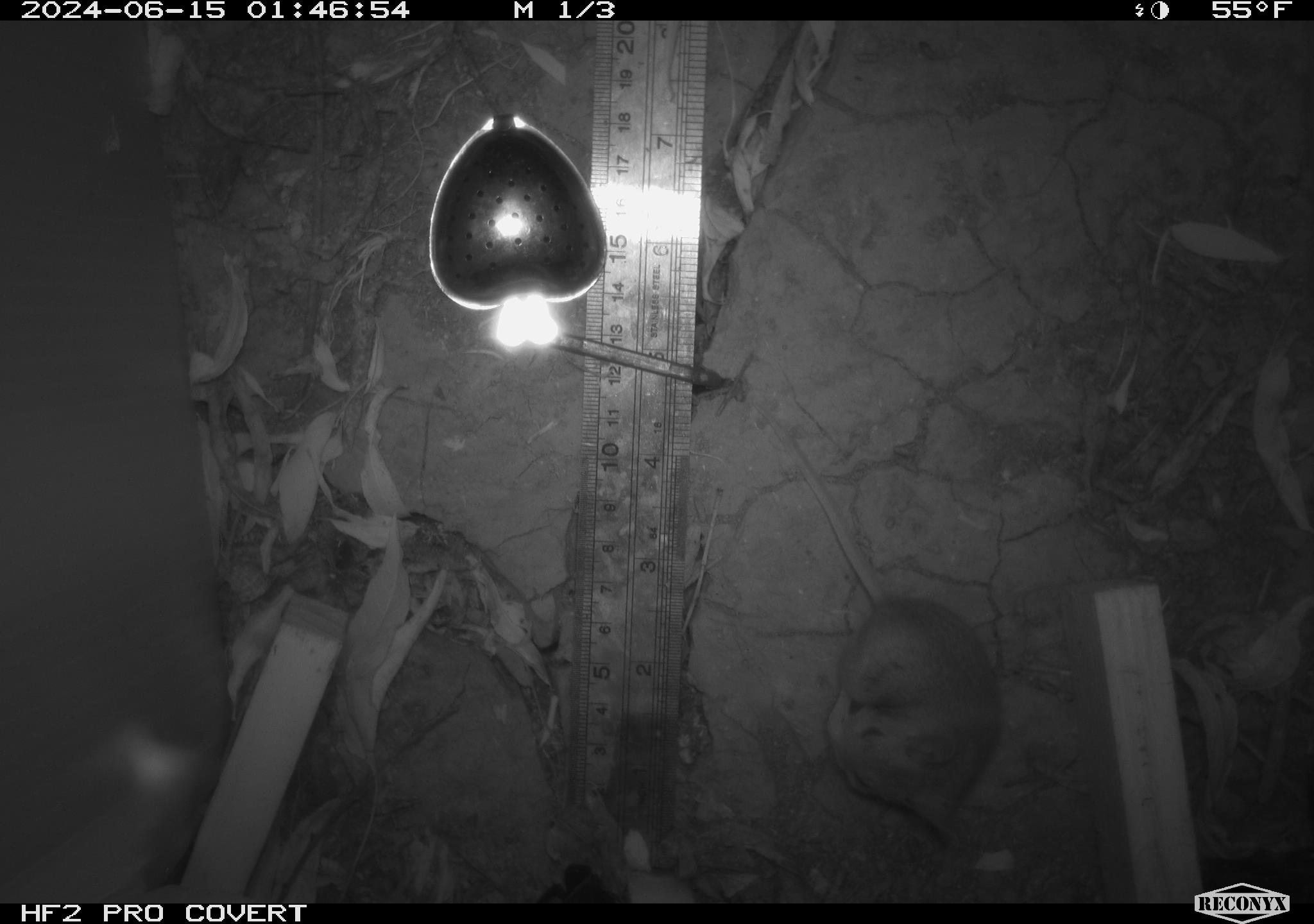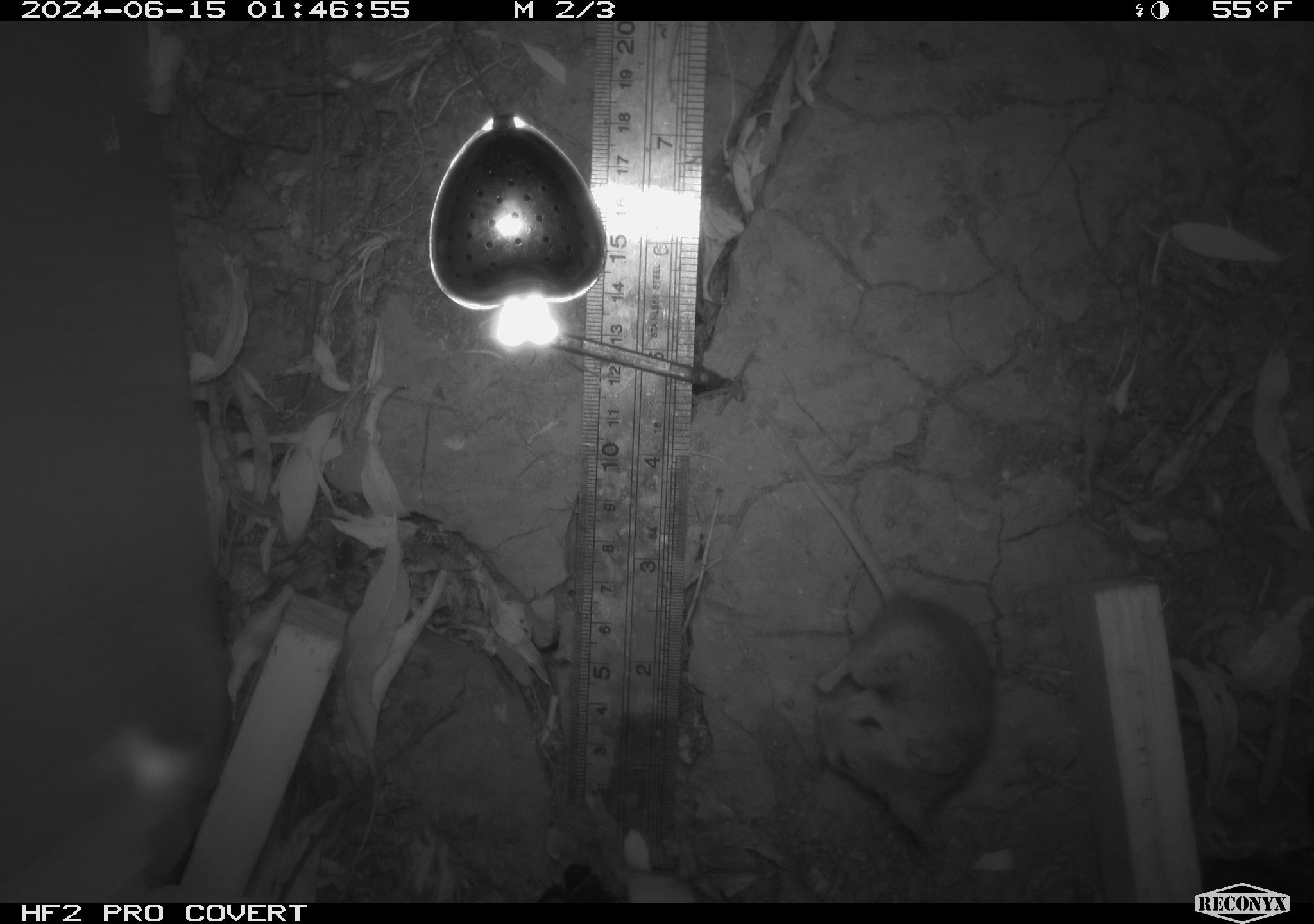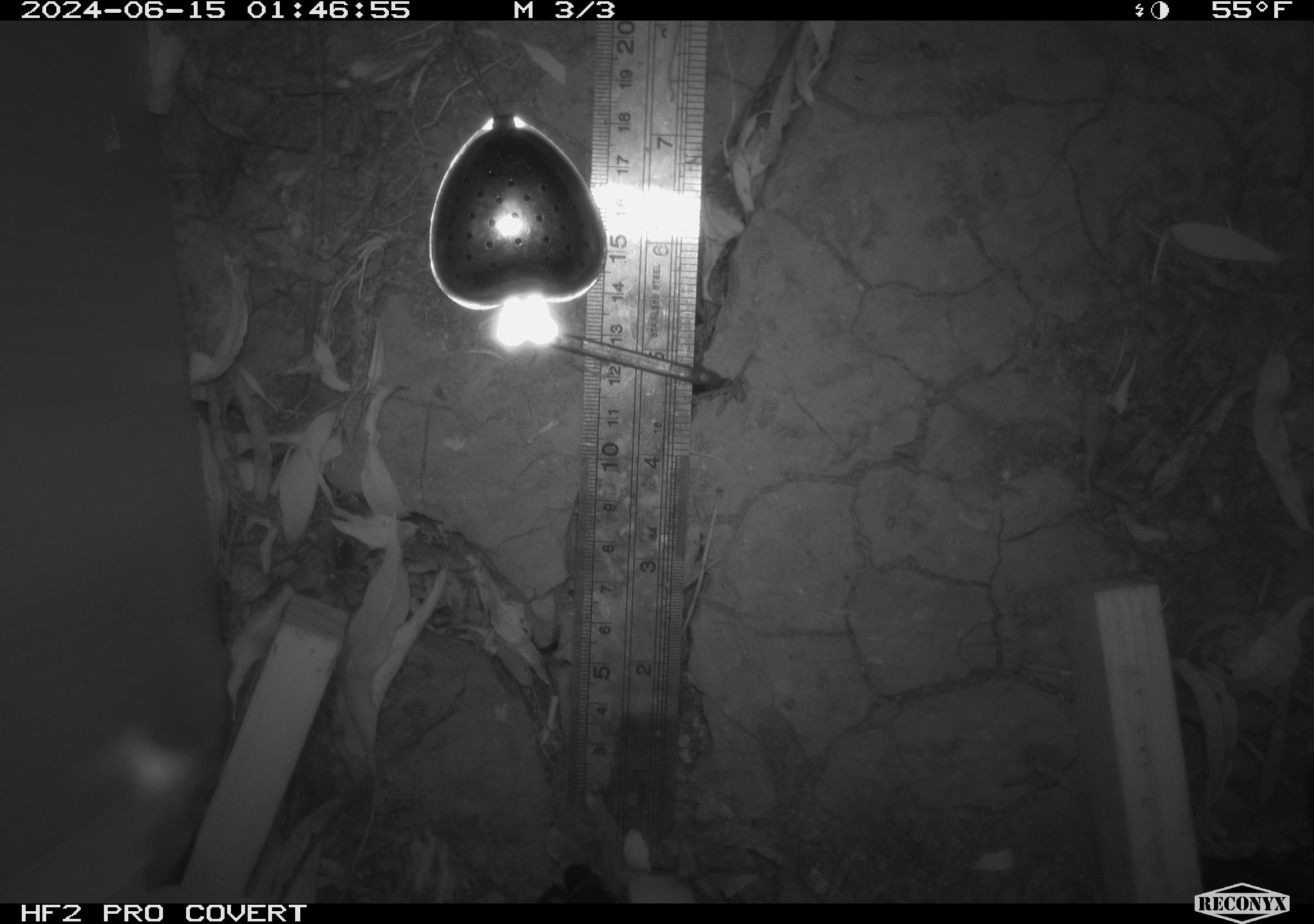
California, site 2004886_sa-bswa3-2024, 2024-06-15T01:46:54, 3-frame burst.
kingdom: Animalia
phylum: Chordata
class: Mammalia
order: Rodentia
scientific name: Rodentia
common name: mouse species